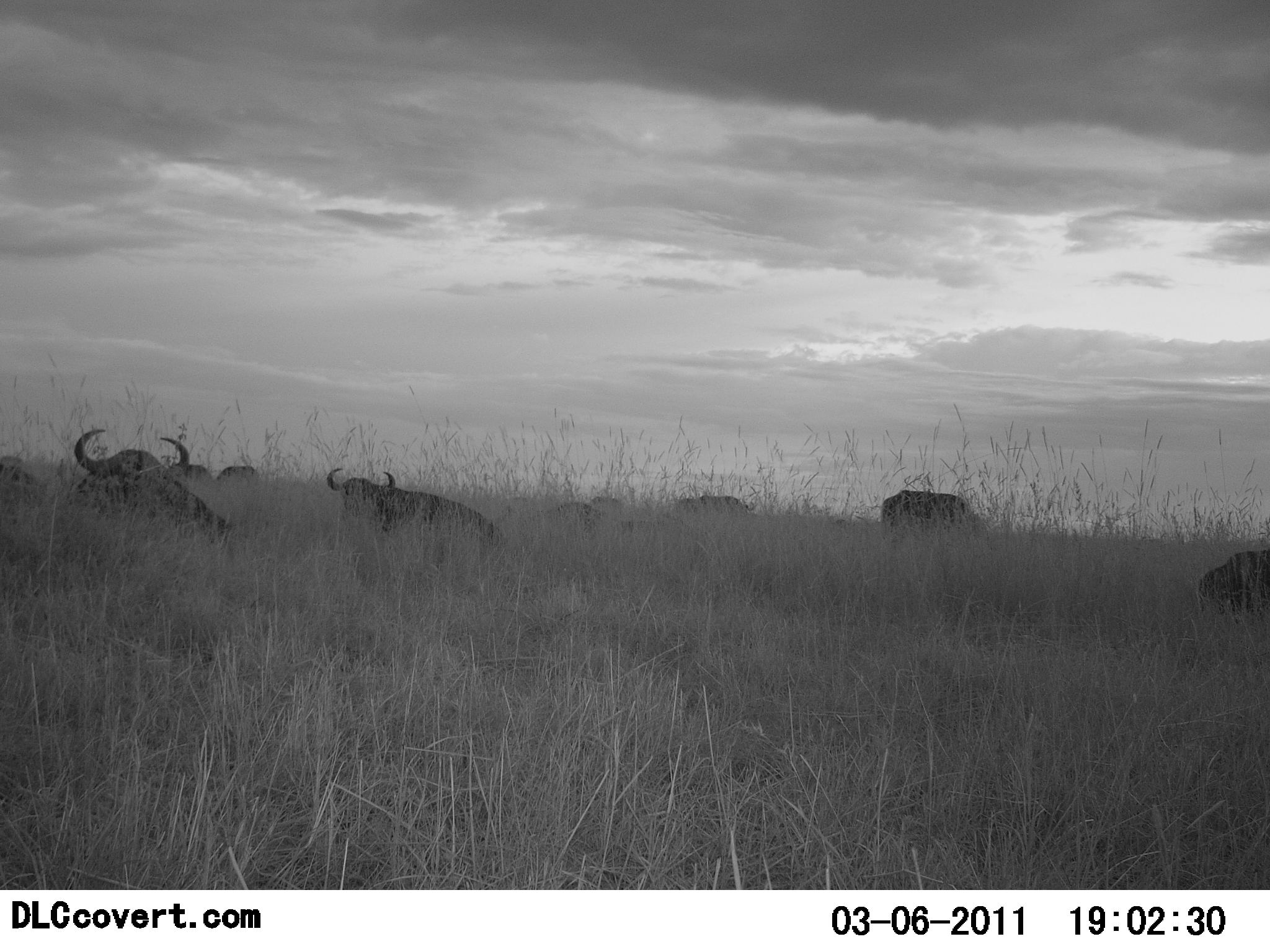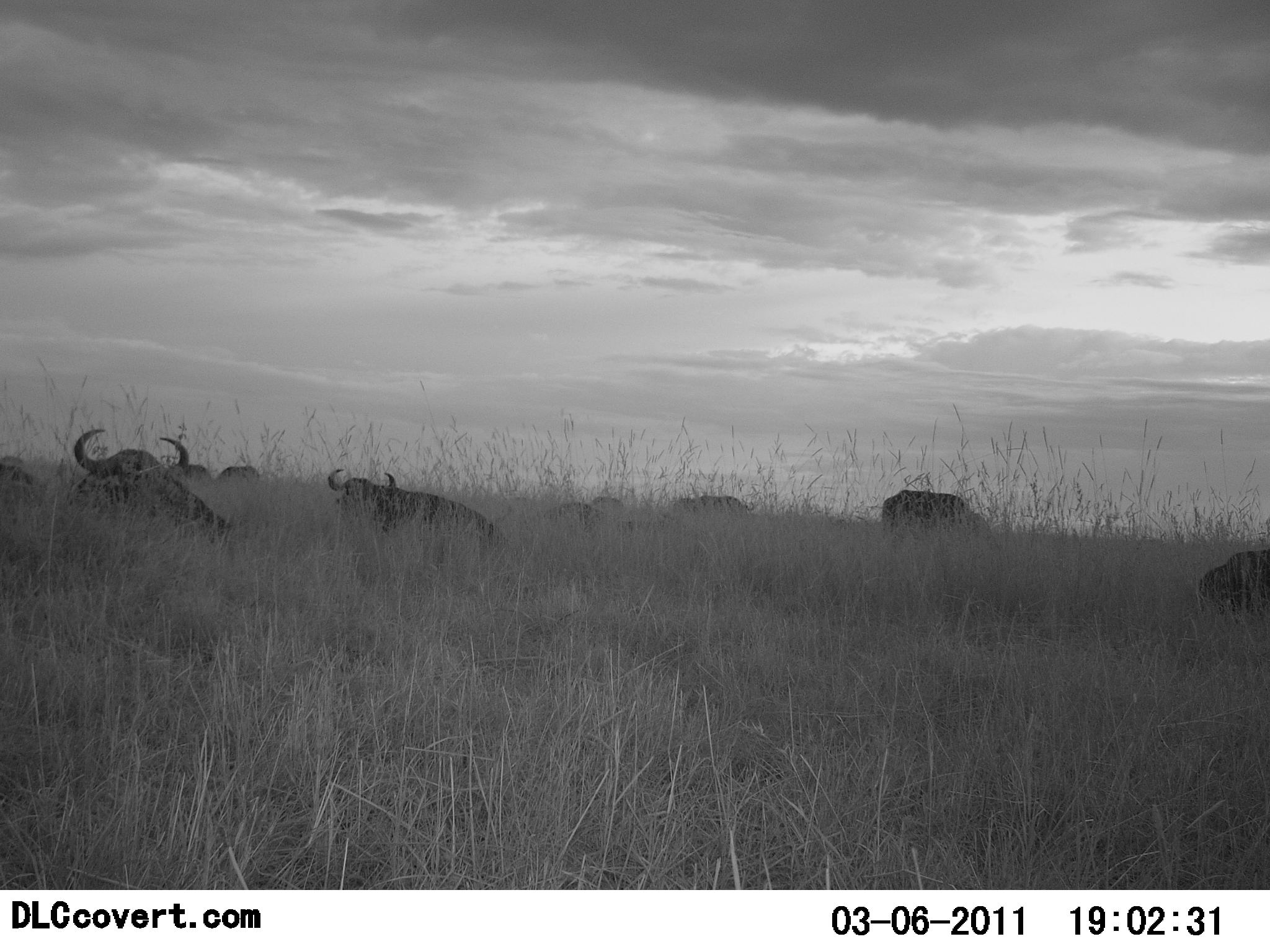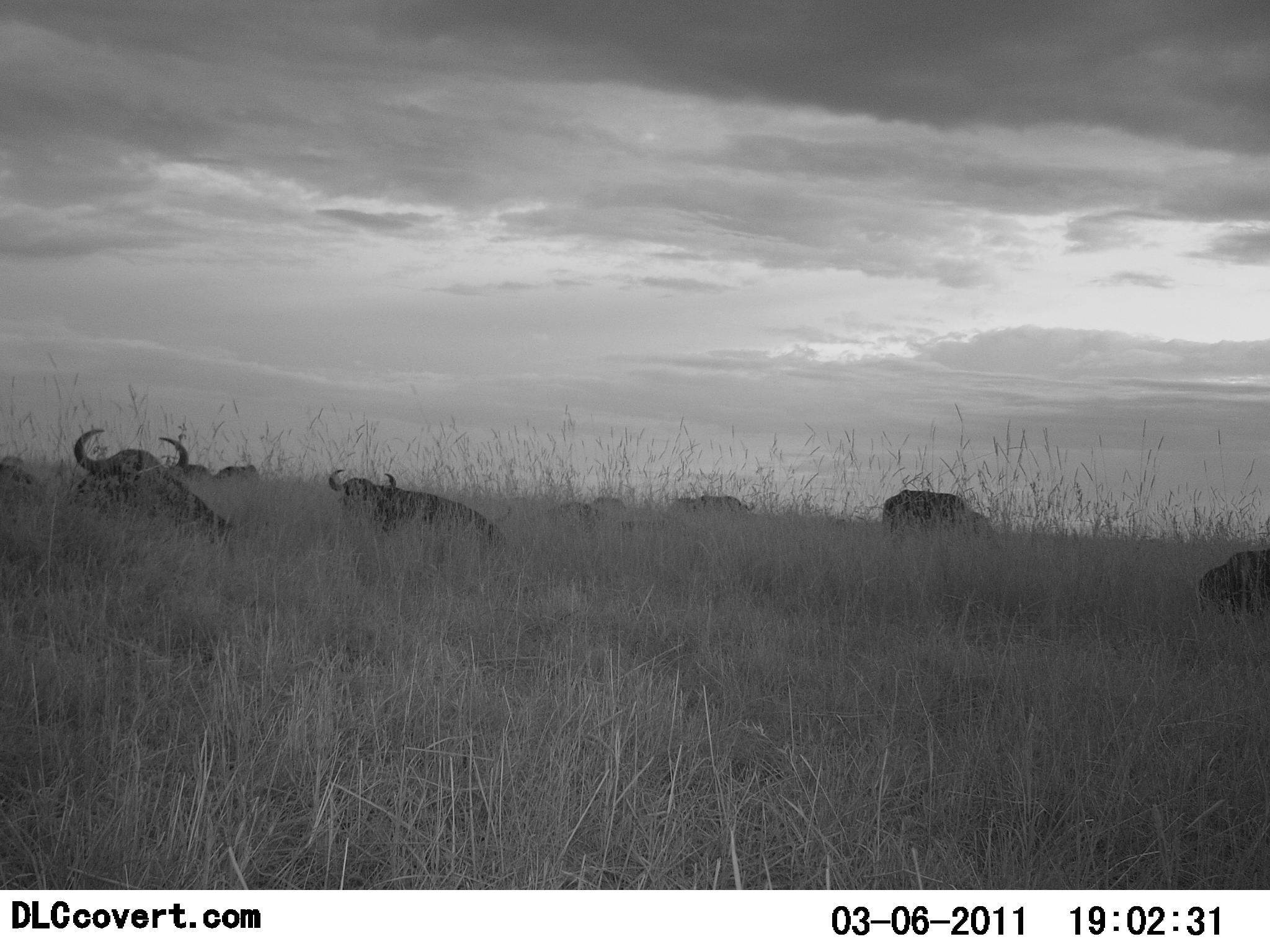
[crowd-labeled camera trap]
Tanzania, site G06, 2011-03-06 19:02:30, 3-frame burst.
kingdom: Animalia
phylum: Chordata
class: Mammalia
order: Artiodactyla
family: Bovidae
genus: Syncerus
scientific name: Syncerus caffer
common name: cape buffalo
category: buffalo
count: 9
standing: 20%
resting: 80%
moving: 0%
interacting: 0%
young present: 0%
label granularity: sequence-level